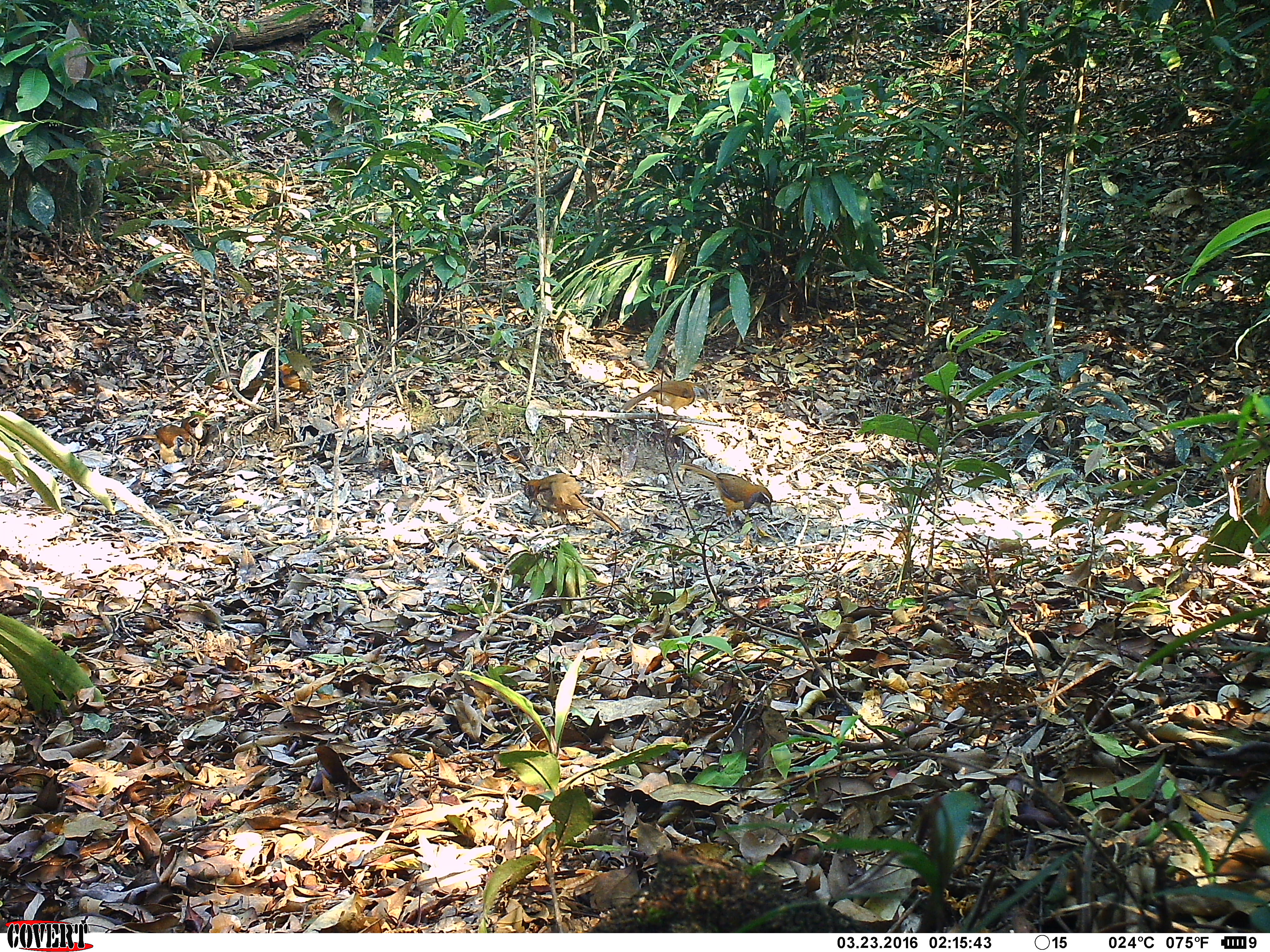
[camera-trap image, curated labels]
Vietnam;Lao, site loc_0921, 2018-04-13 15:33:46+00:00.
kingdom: Animalia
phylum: Chordata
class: Aves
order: Passeriformes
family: Leiothrichidae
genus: Pterorhinus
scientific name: Pterorhinus pectoralis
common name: necklaced laughingthrush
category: necklaced laughingthrush sp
Necklaced laughingthrush sp (necklaced laughingthrush) (Pterorhinus pectoralis). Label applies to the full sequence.